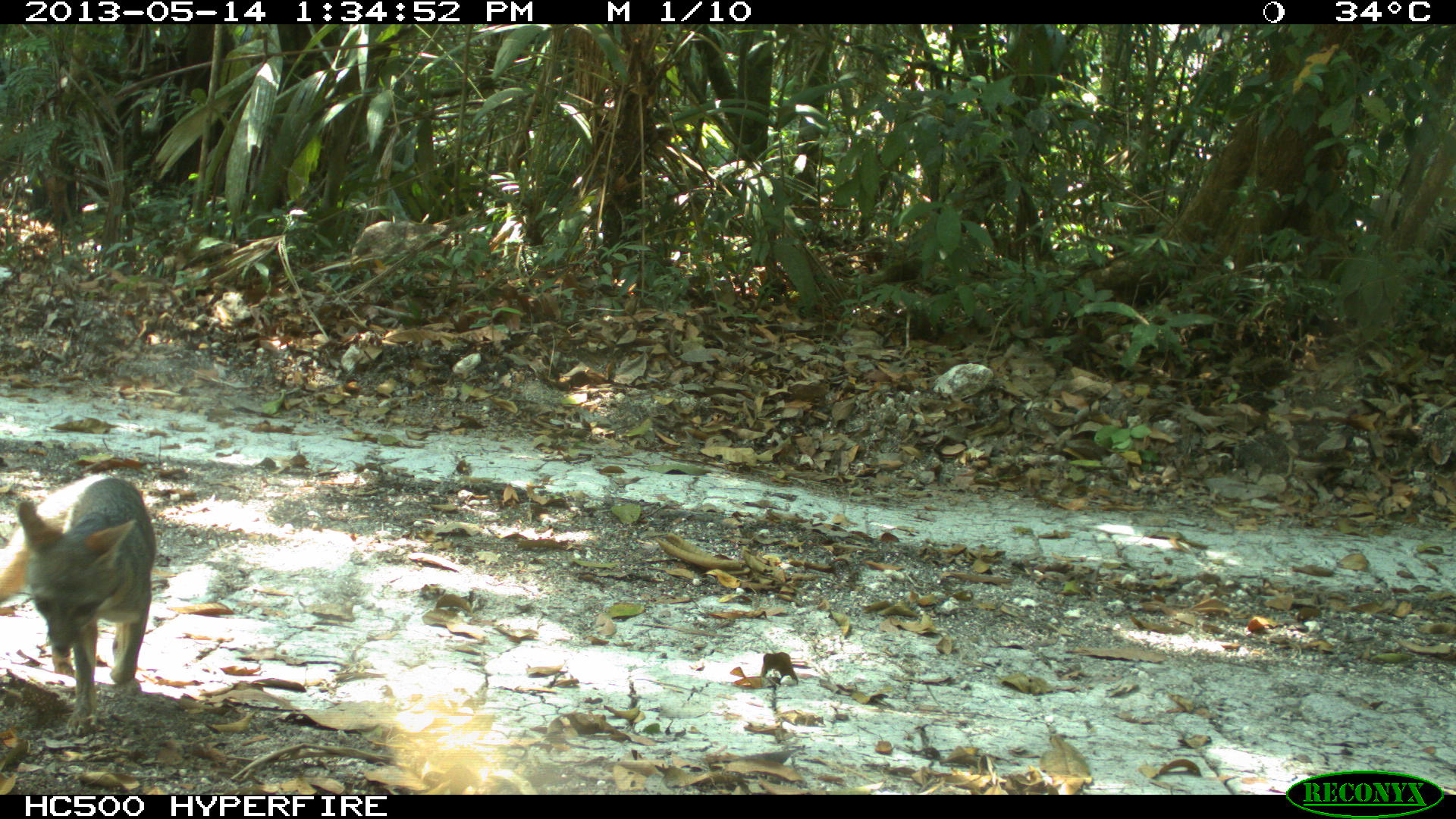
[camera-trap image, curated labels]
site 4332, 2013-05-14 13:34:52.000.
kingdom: Animalia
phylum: Chordata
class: Mammalia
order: Carnivora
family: Canidae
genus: Urocyon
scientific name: Urocyon cinereoargenteus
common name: gray fox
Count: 1.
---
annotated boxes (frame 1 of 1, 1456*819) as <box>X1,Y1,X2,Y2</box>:
urocyon cinereoargenteus: <box>0,472,156,738</box>